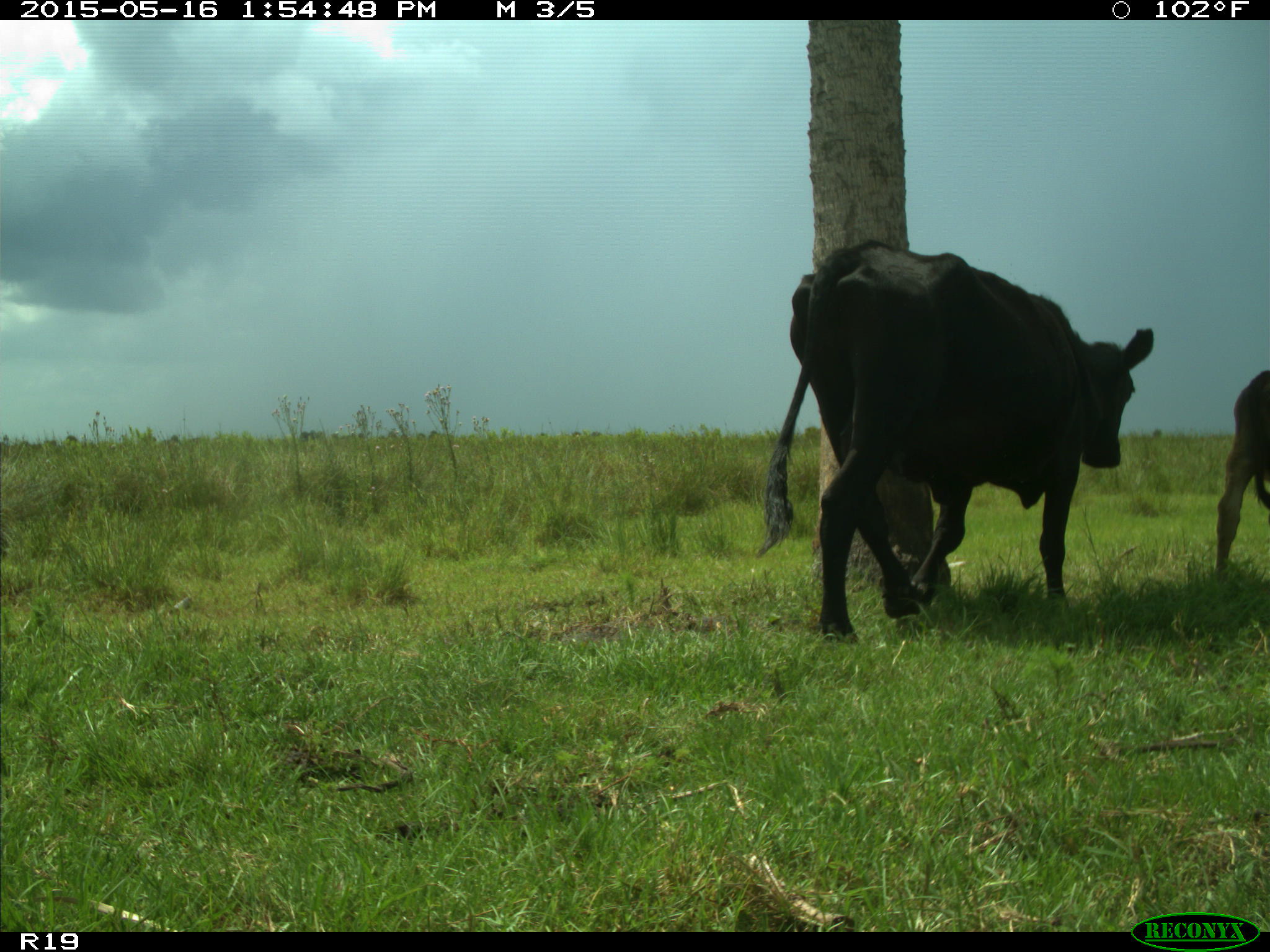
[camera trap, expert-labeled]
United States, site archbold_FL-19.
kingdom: Animalia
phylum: Chordata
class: Mammalia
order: Artiodactyla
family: Bovidae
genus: Bos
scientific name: Bos taurus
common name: domestic cow